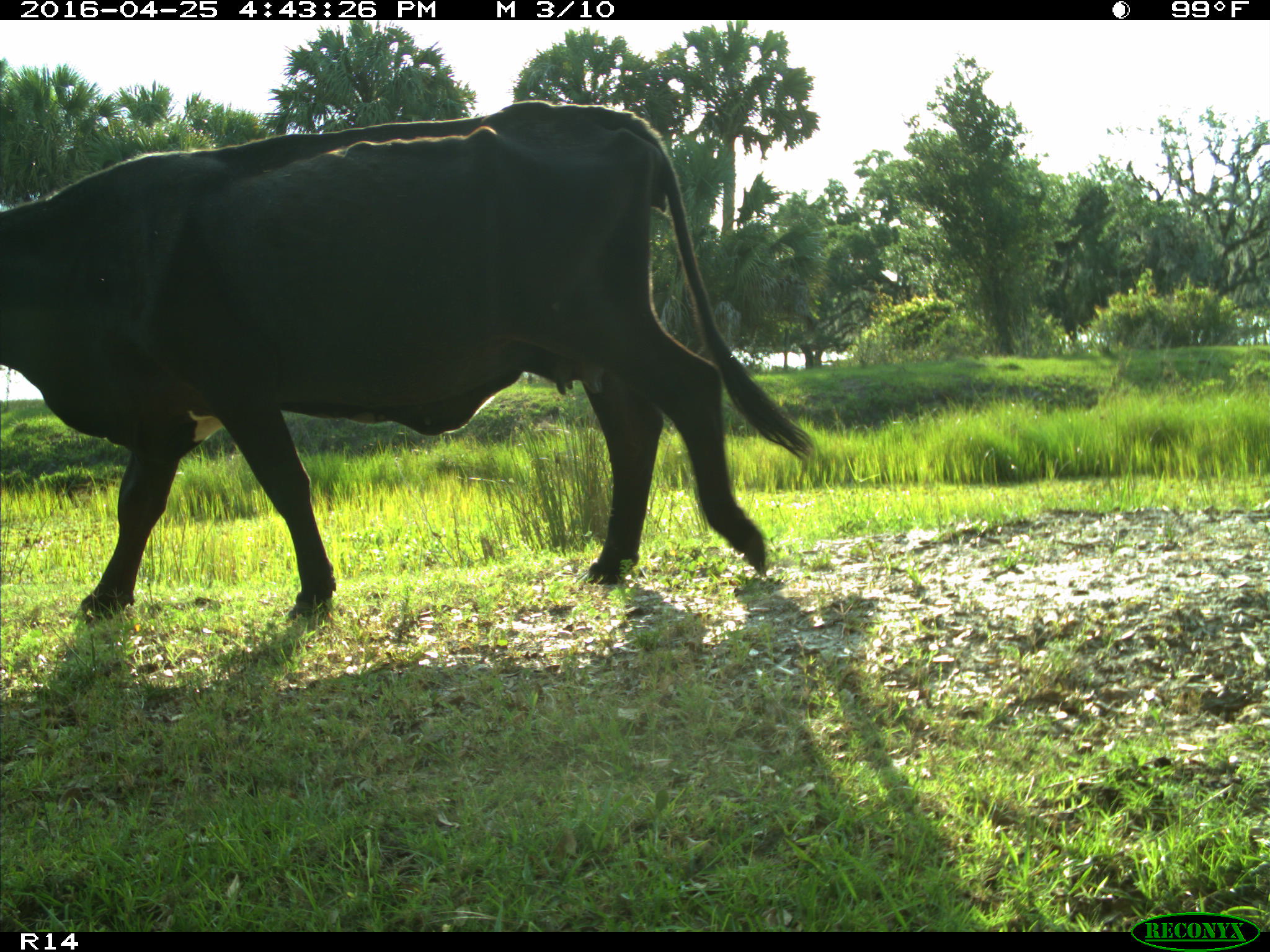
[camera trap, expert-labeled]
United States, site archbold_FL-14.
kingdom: Animalia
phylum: Chordata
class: Mammalia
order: Artiodactyla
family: Bovidae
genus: Bos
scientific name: Bos taurus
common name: domestic cow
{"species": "Bos taurus (domestic cow)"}